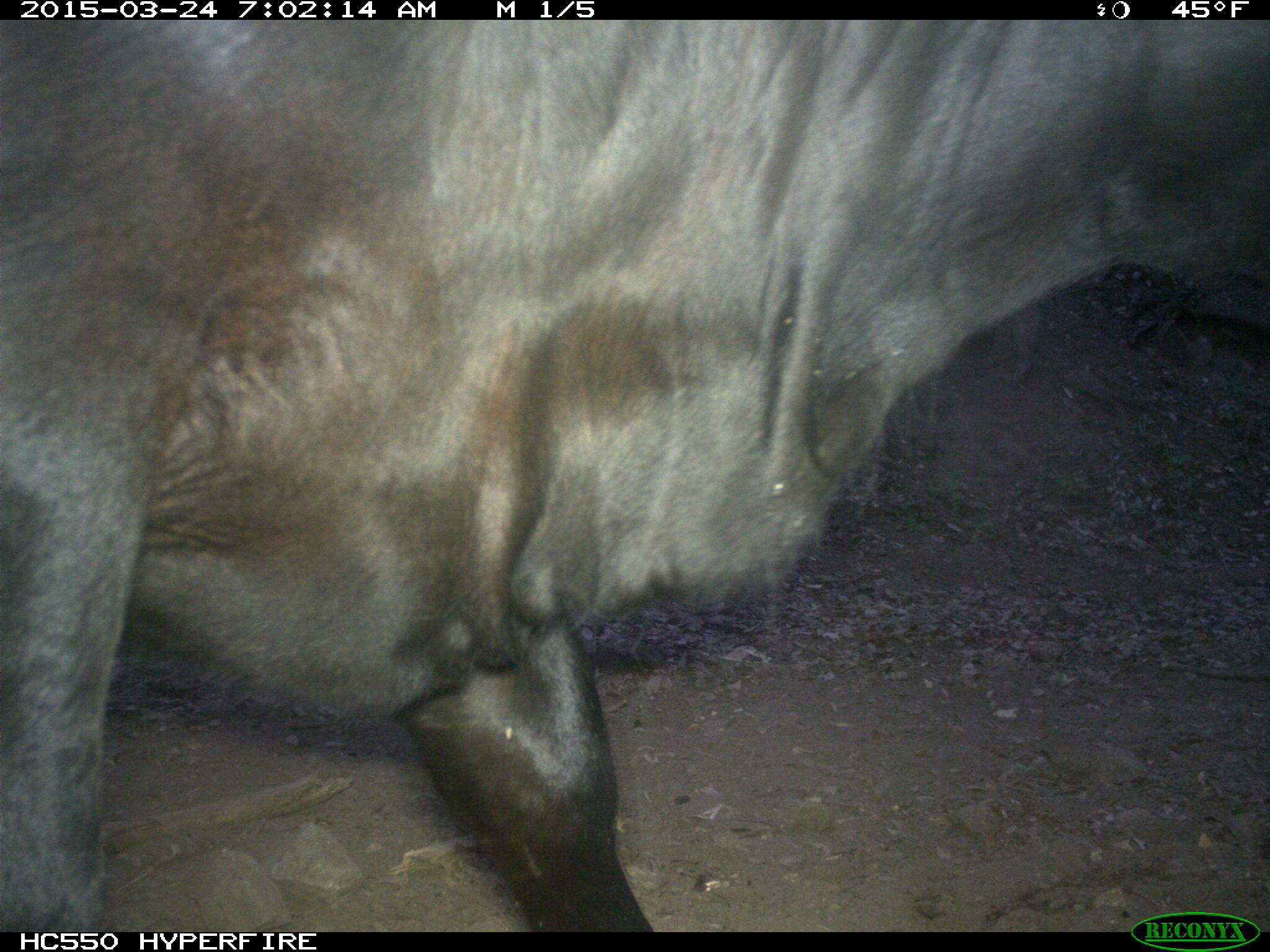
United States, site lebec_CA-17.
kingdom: Animalia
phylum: Chordata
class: Mammalia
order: Artiodactyla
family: Bovidae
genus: Bos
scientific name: Bos taurus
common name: domestic cow